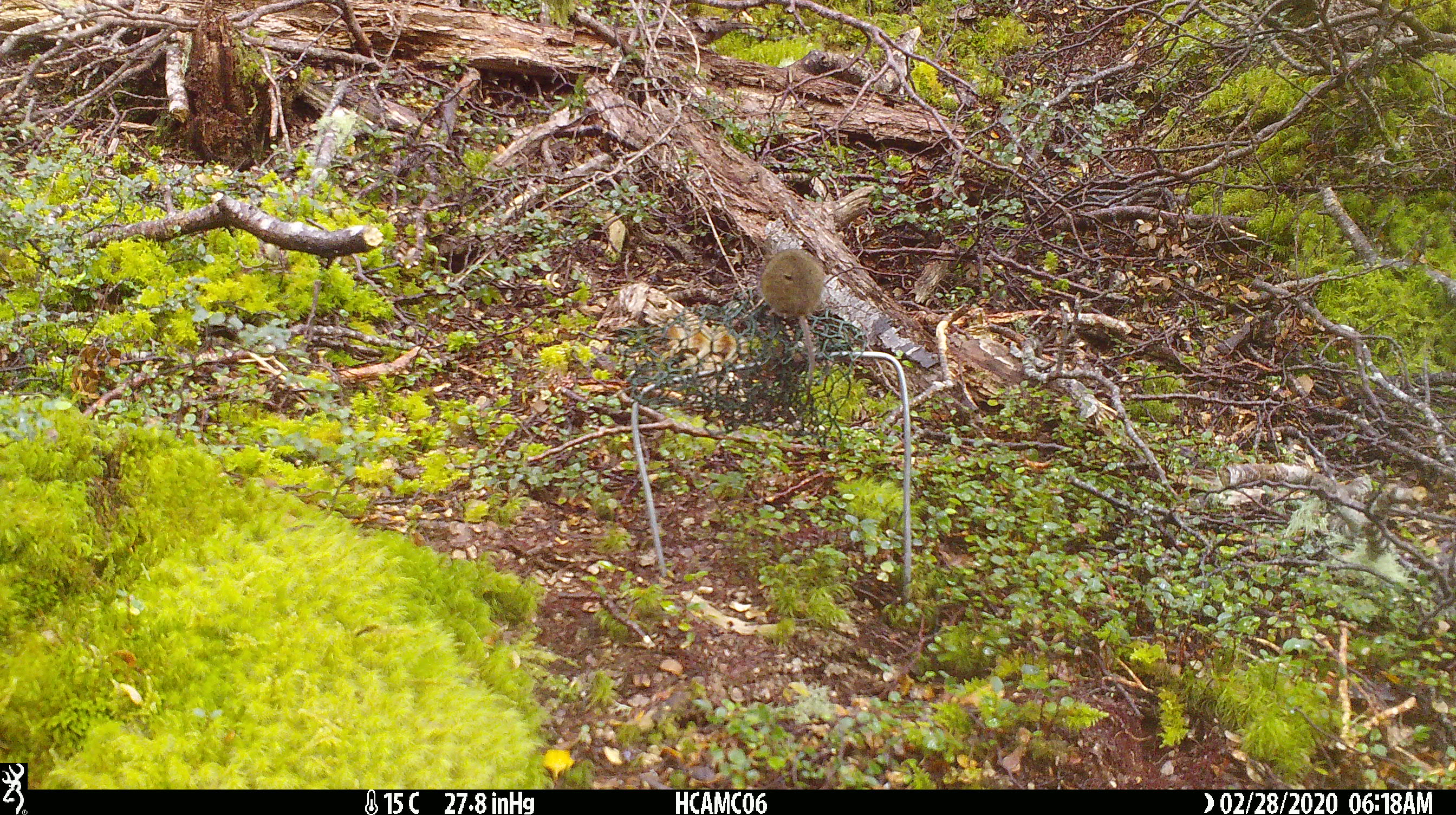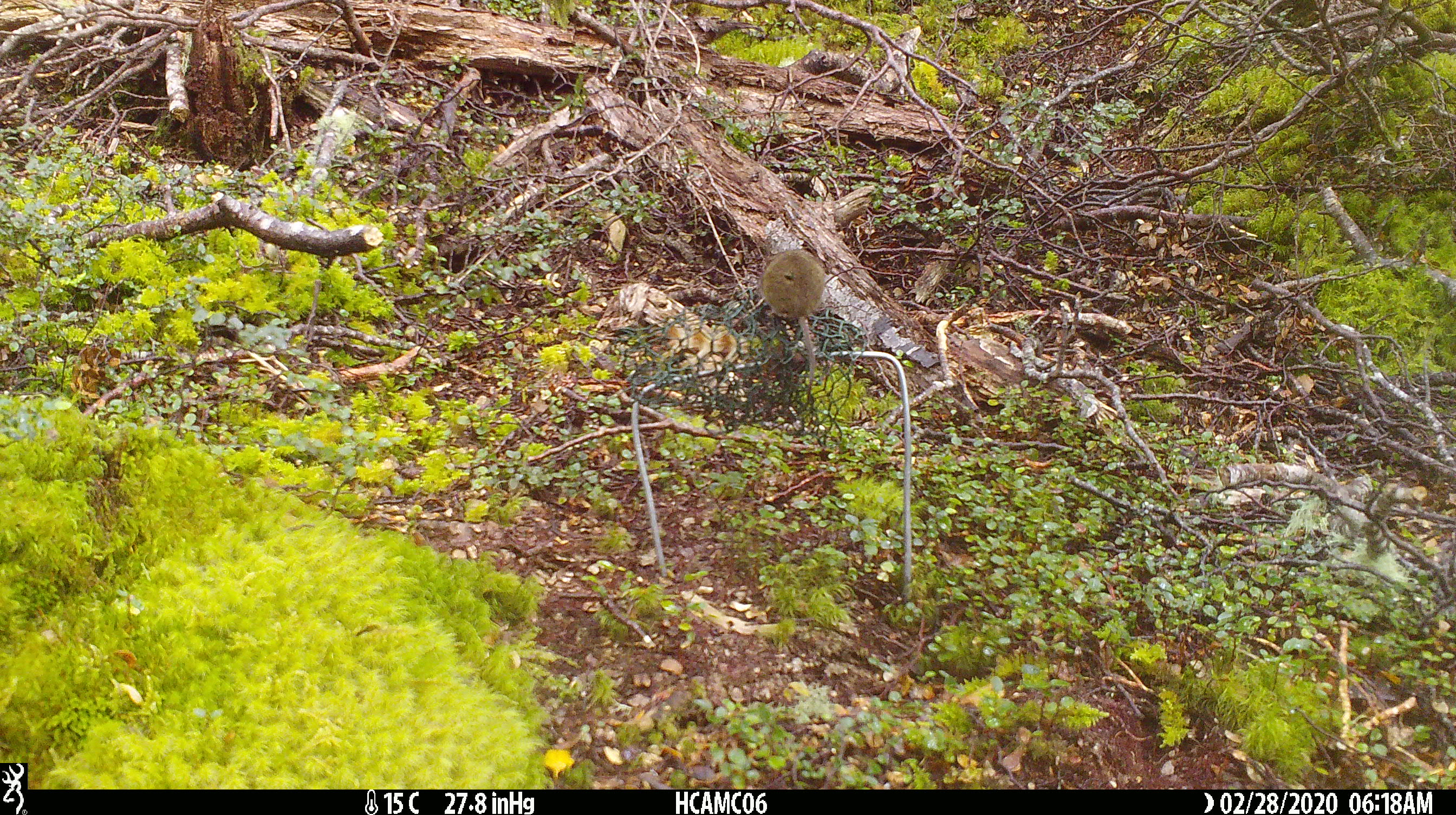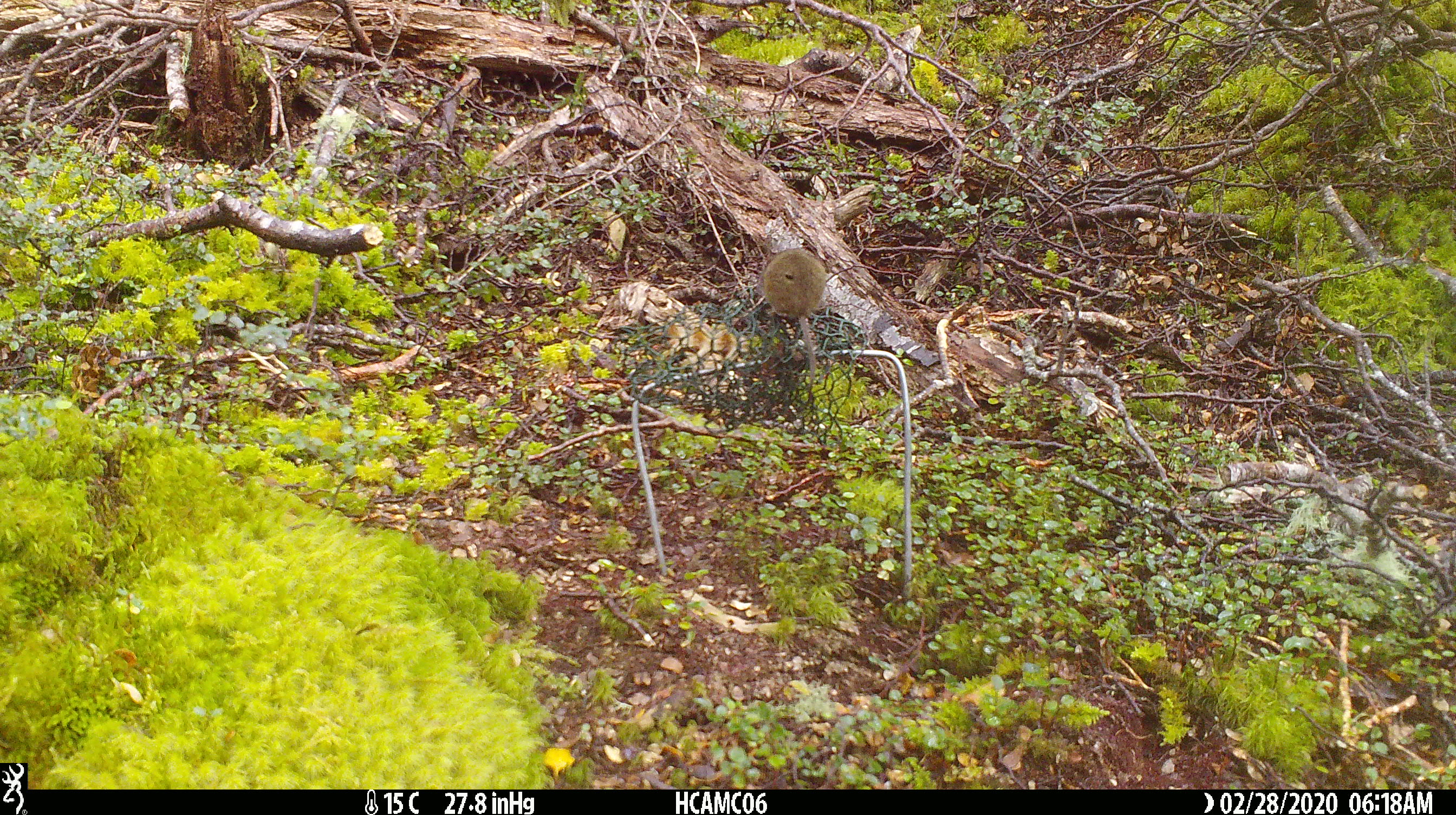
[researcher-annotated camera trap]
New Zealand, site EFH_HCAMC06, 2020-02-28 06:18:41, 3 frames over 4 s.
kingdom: Animalia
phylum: Chordata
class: Mammalia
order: Rodentia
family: Muridae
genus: Mus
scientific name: Mus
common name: mouse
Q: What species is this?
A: Mouse (Mus).